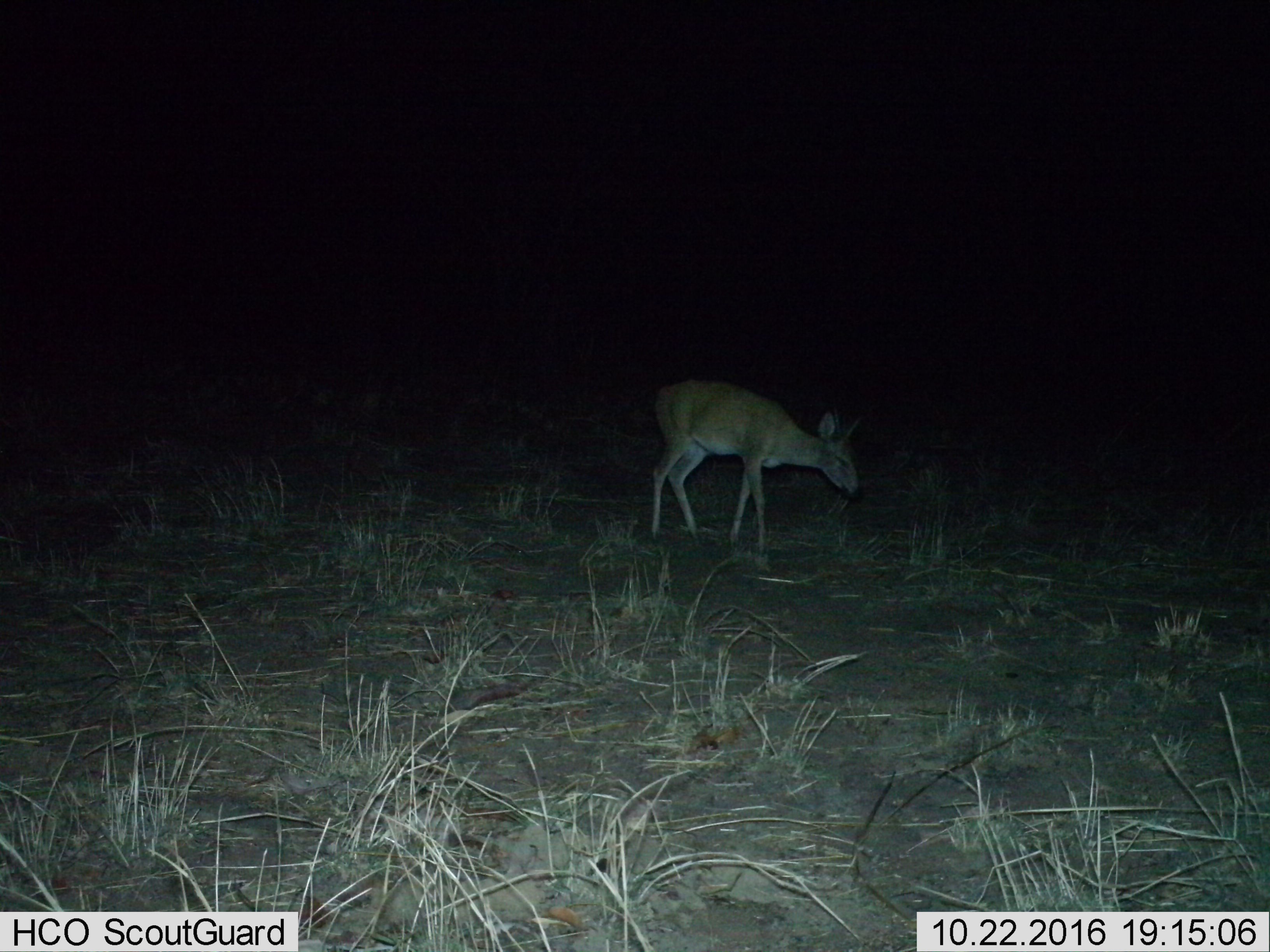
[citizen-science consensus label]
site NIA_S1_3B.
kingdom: Animalia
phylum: Chordata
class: Mammalia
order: Artiodactyla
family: Bovidae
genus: Sylvicapra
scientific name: Sylvicapra grimmia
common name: common duiker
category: duikercommongrey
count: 1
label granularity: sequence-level